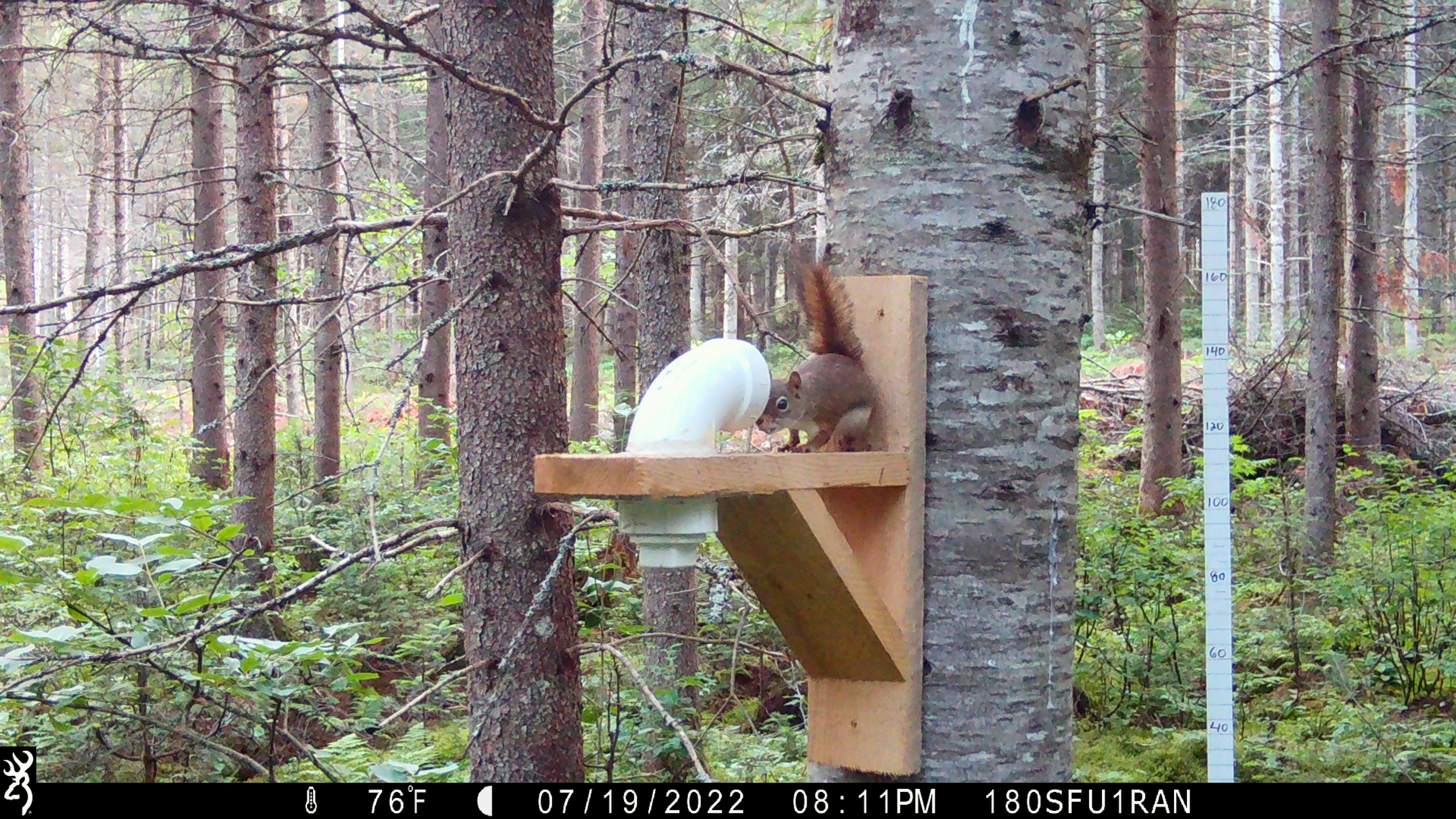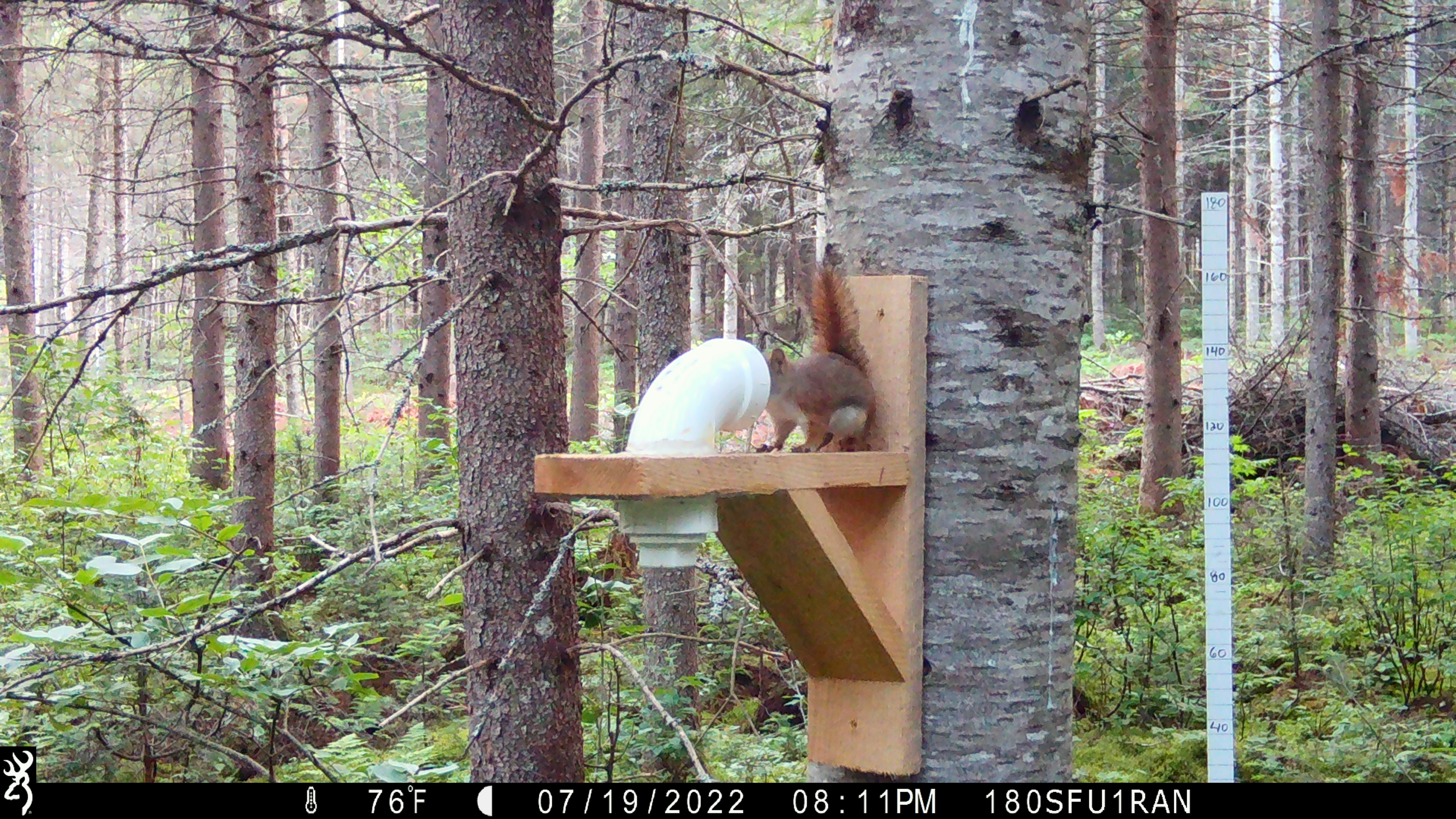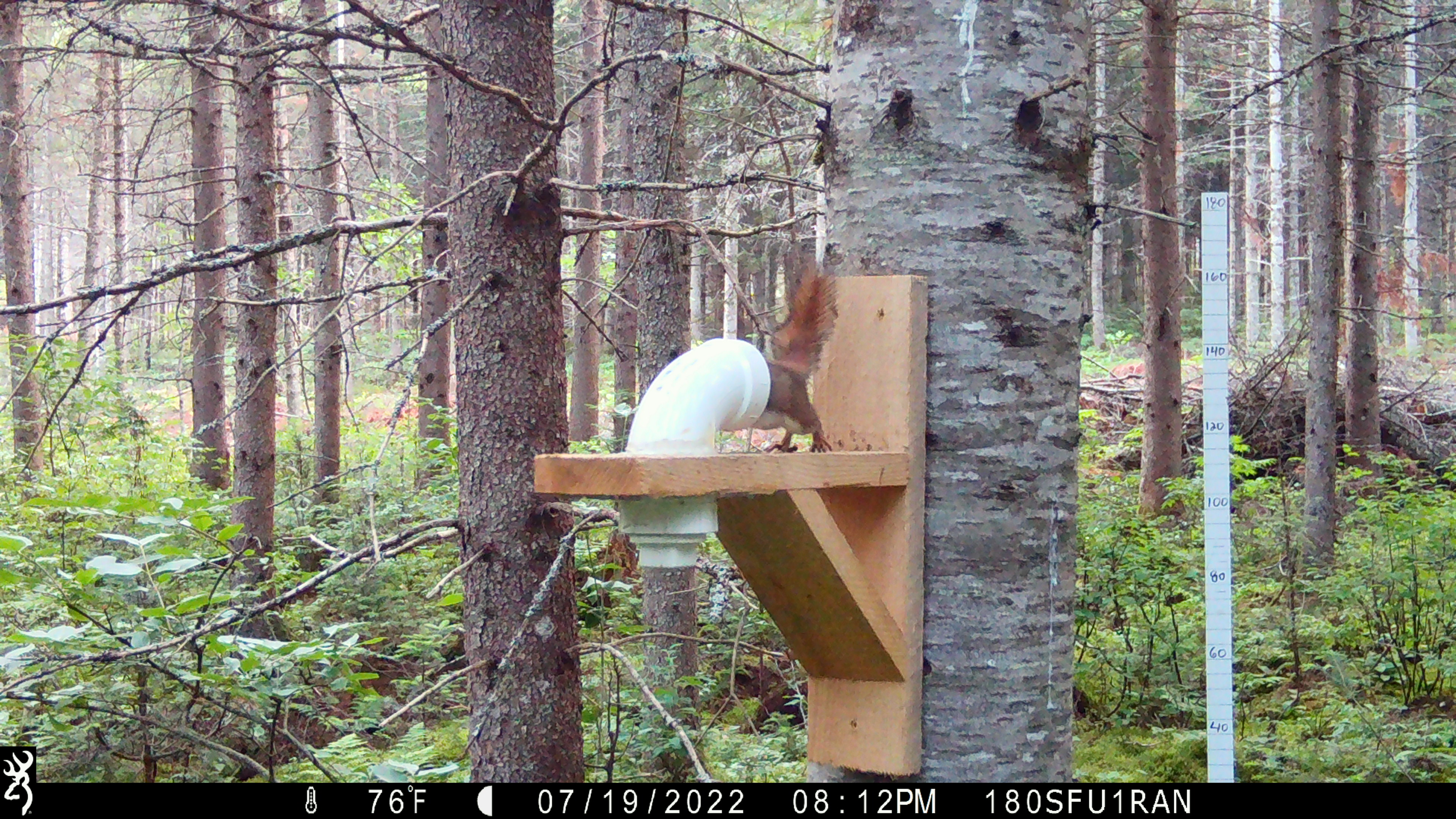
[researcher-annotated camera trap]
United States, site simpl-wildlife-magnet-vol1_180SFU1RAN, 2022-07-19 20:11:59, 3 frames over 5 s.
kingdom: Animalia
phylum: Chordata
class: Mammalia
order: Rodentia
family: Sciuridae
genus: Tamiasciurus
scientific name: Tamiasciurus hudsonicus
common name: red squirrel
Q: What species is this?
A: Red squirrel (Tamiasciurus hudsonicus).